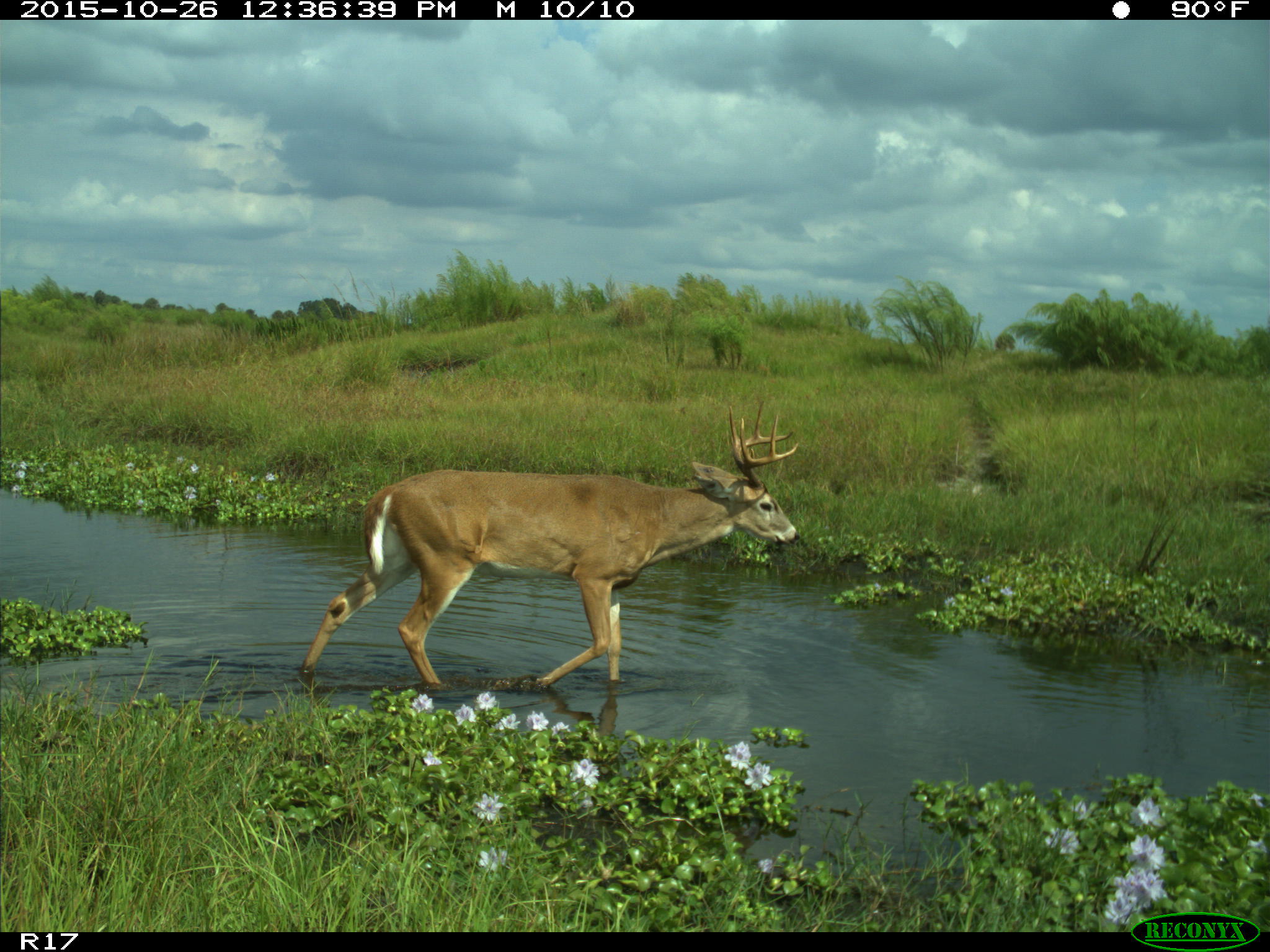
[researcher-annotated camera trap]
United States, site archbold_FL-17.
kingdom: Animalia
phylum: Chordata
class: Mammalia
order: Artiodactyla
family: Cervidae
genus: Odocoileus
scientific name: Odocoileus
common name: deer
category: unidentified deer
Unidentified deer (deer) (Odocoileus).